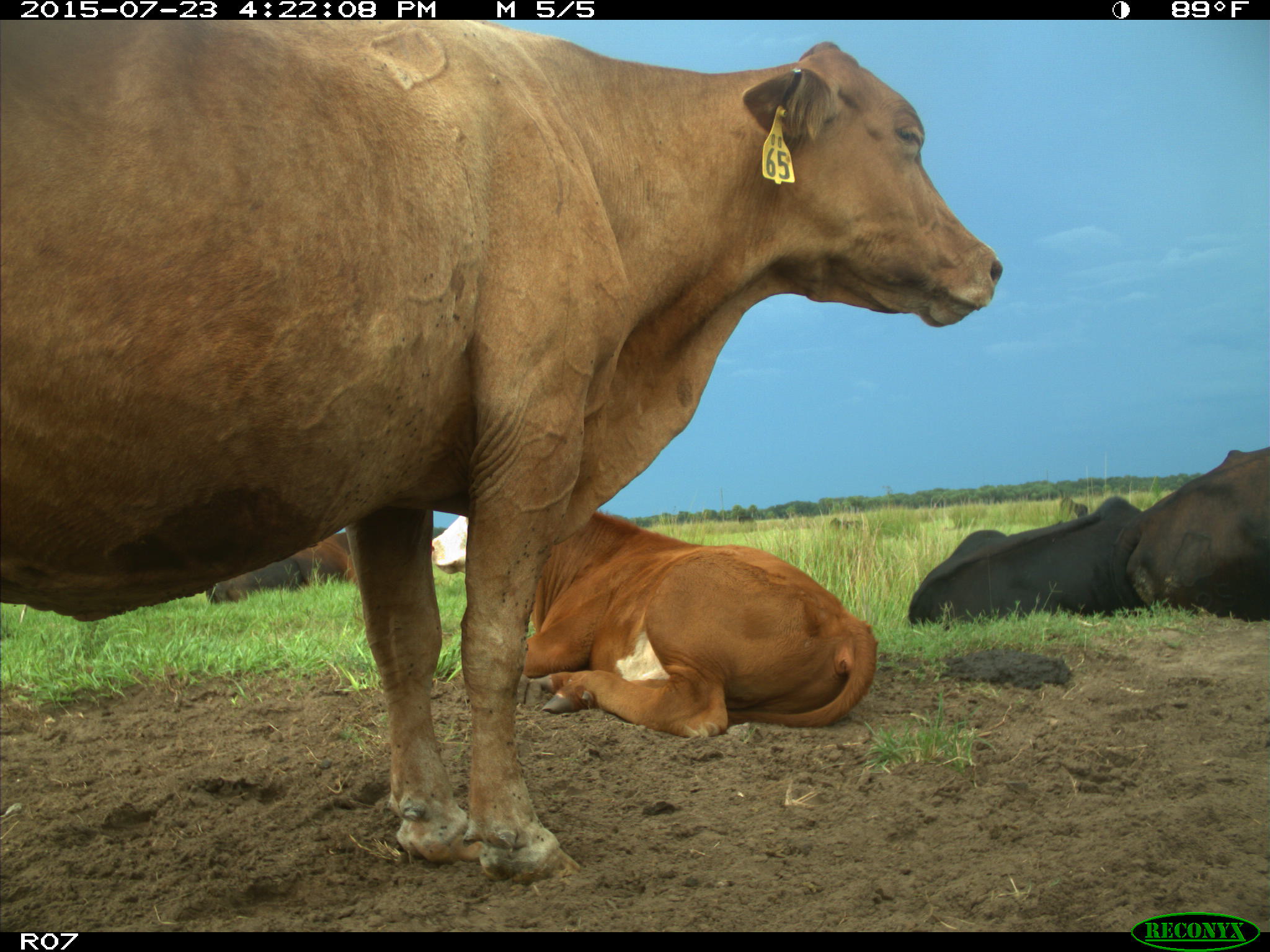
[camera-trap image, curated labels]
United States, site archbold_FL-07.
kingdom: Animalia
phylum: Chordata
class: Mammalia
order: Artiodactyla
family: Bovidae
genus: Bos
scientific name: Bos taurus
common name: domestic cow